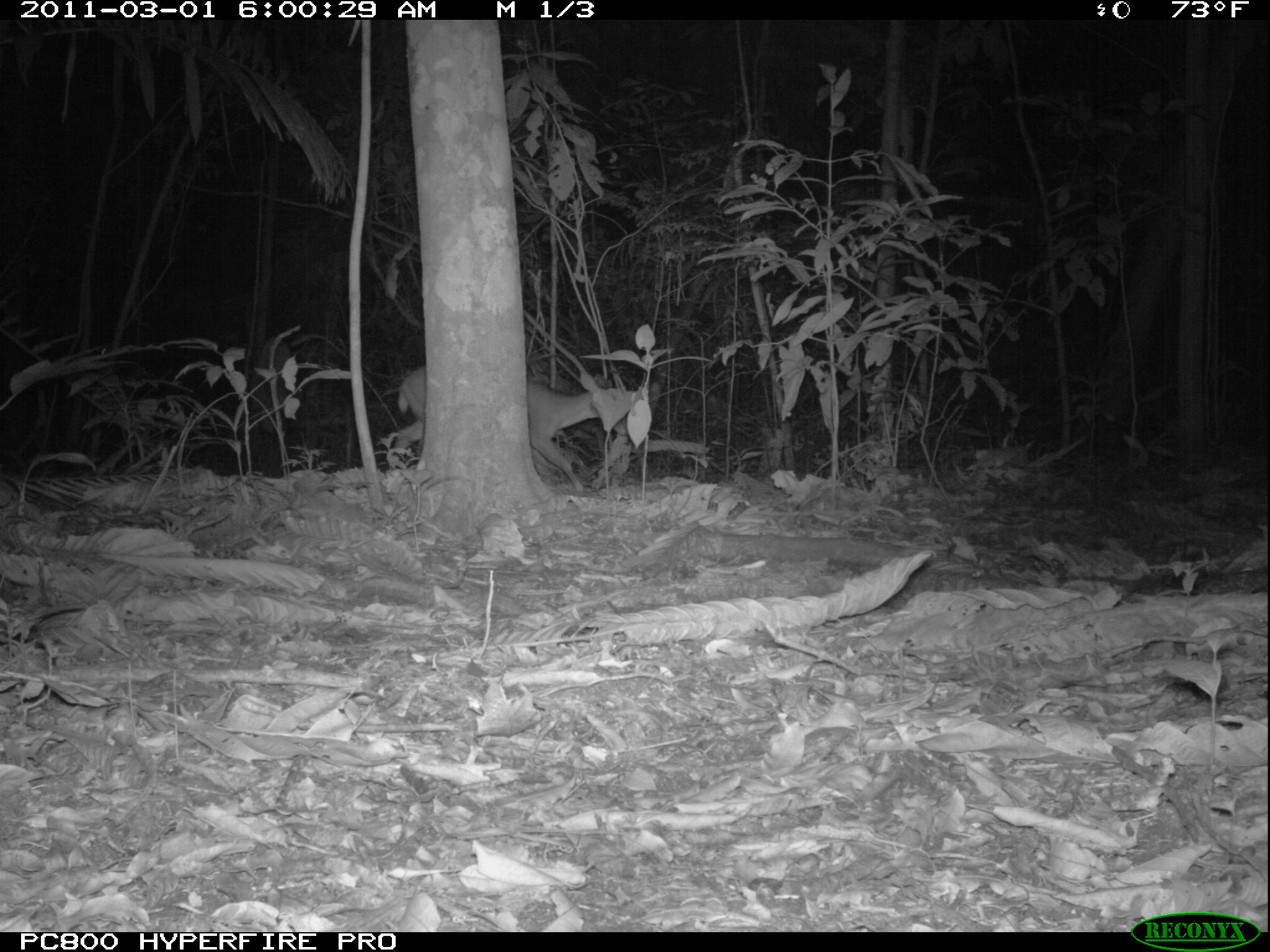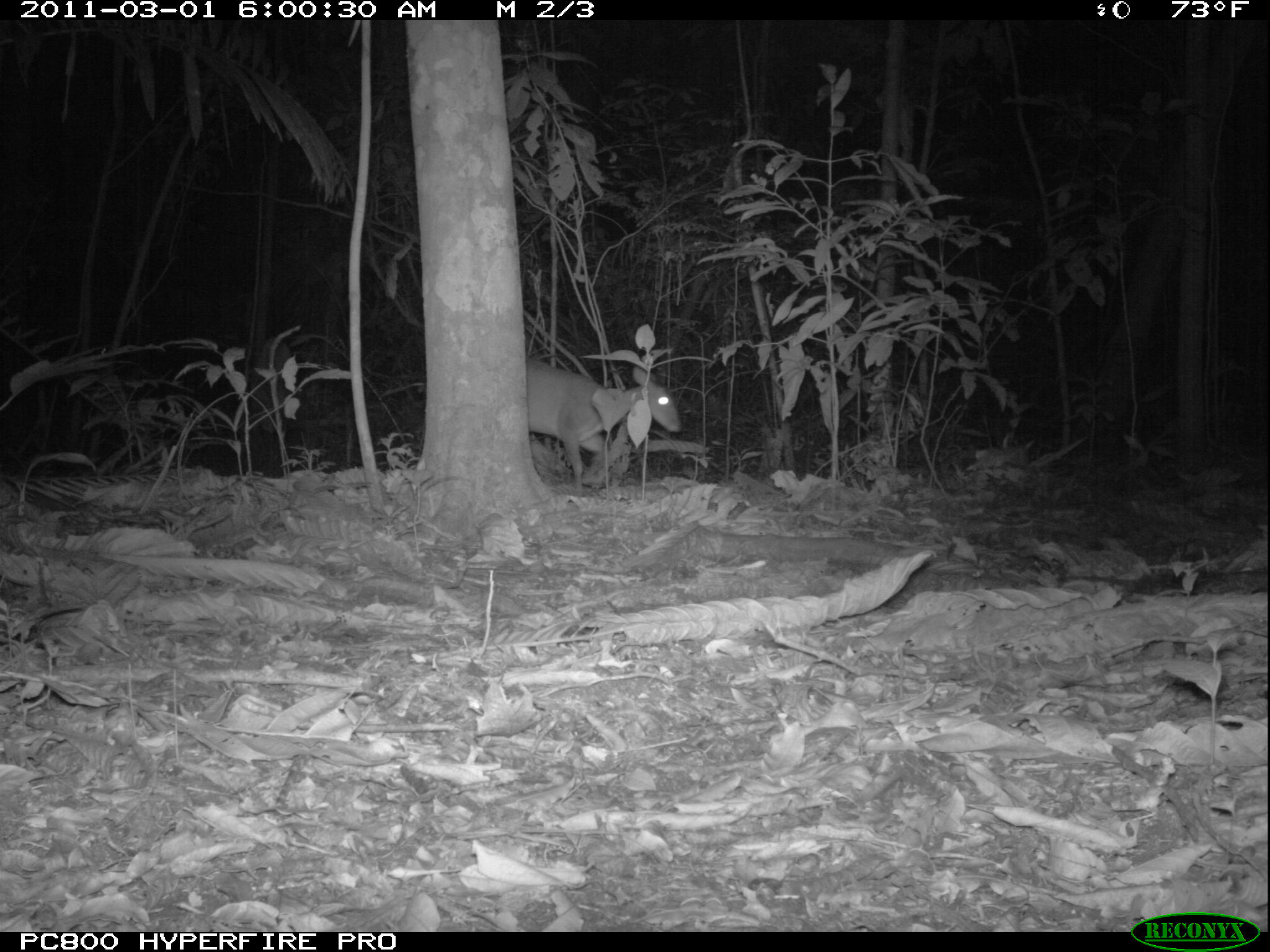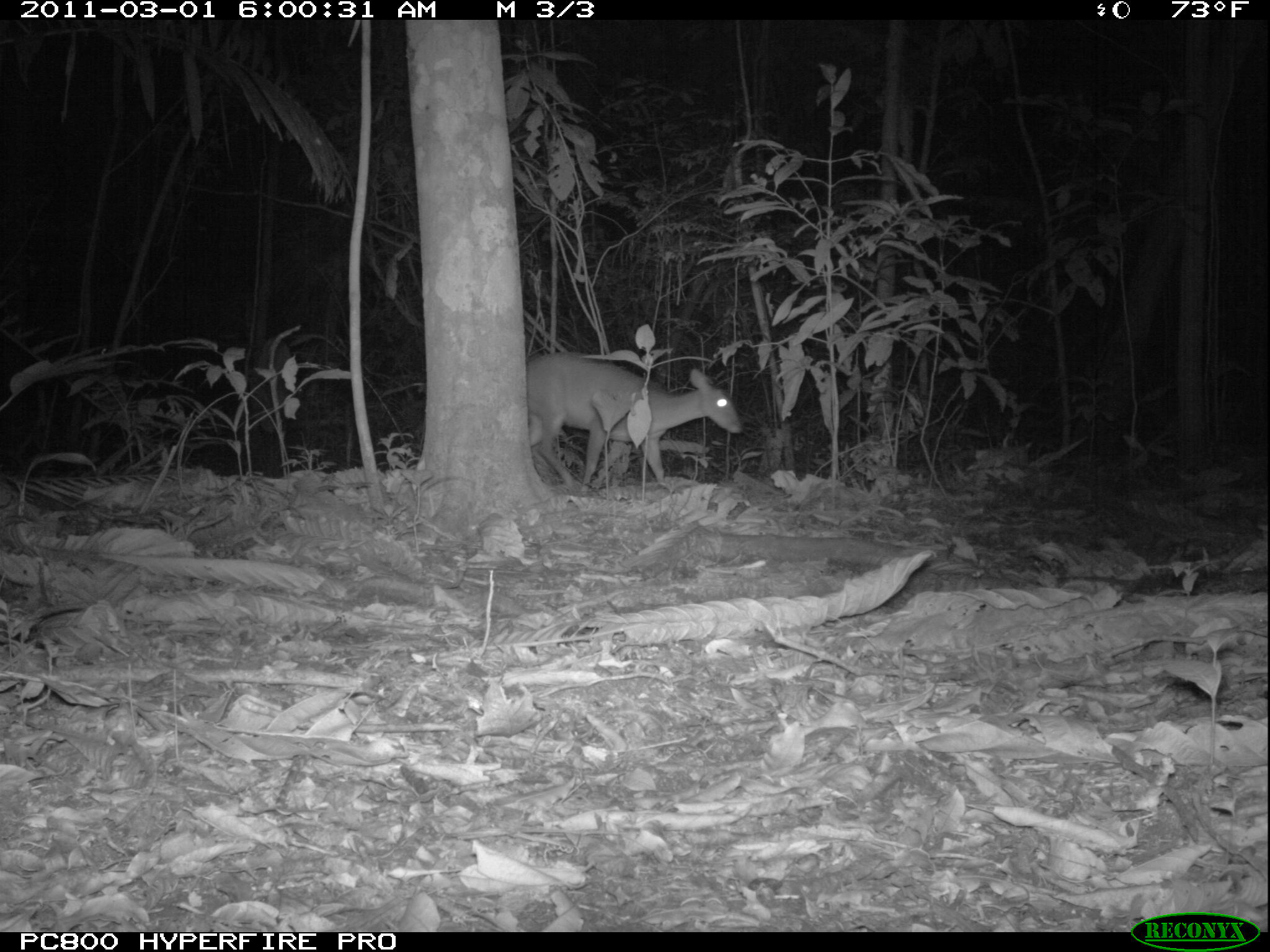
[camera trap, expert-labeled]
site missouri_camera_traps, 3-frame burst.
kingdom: Animalia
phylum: Chordata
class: Mammalia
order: Artiodactyla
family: Cervidae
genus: Mazama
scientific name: Mazama americana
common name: red brocket deer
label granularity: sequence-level